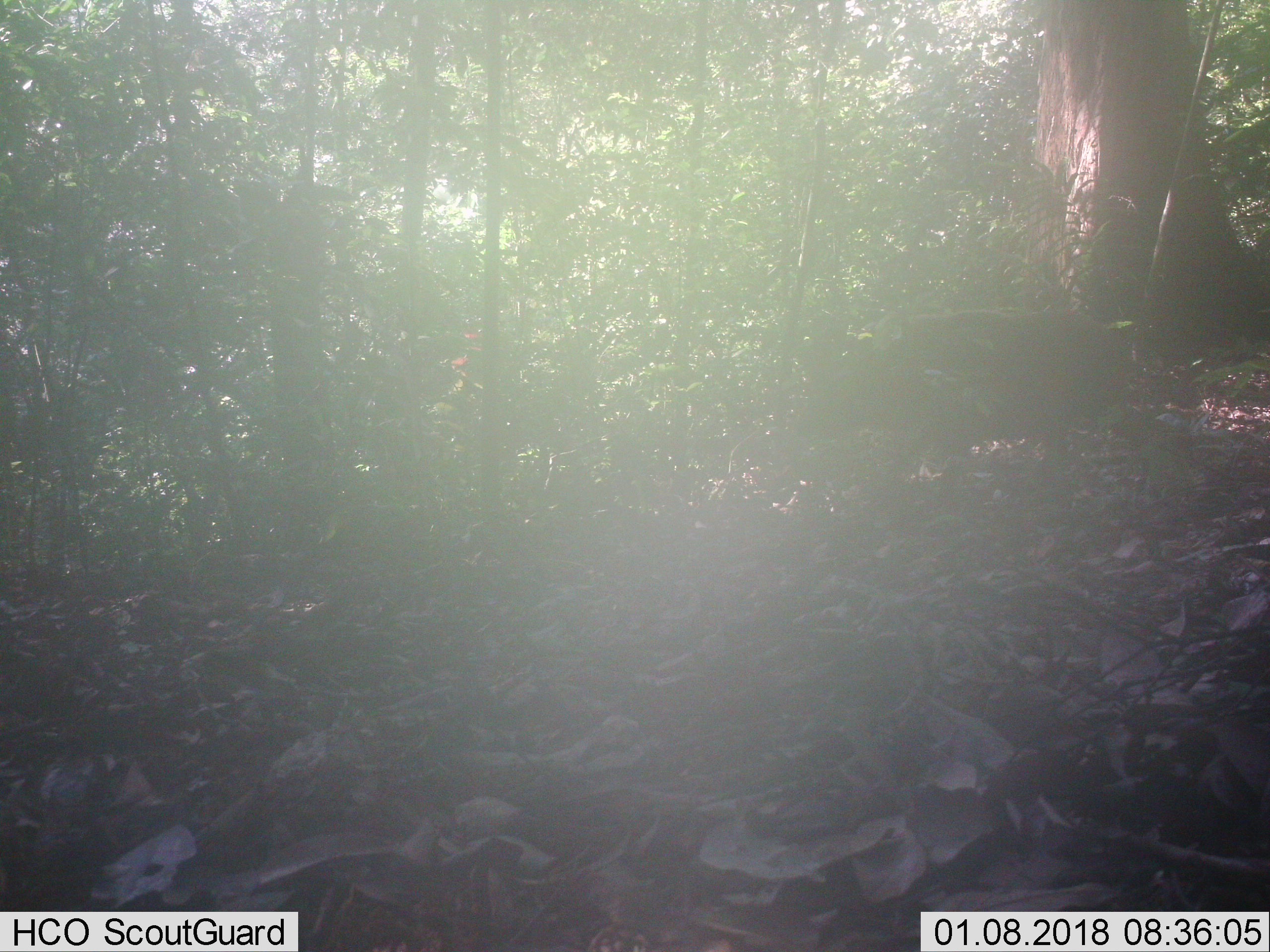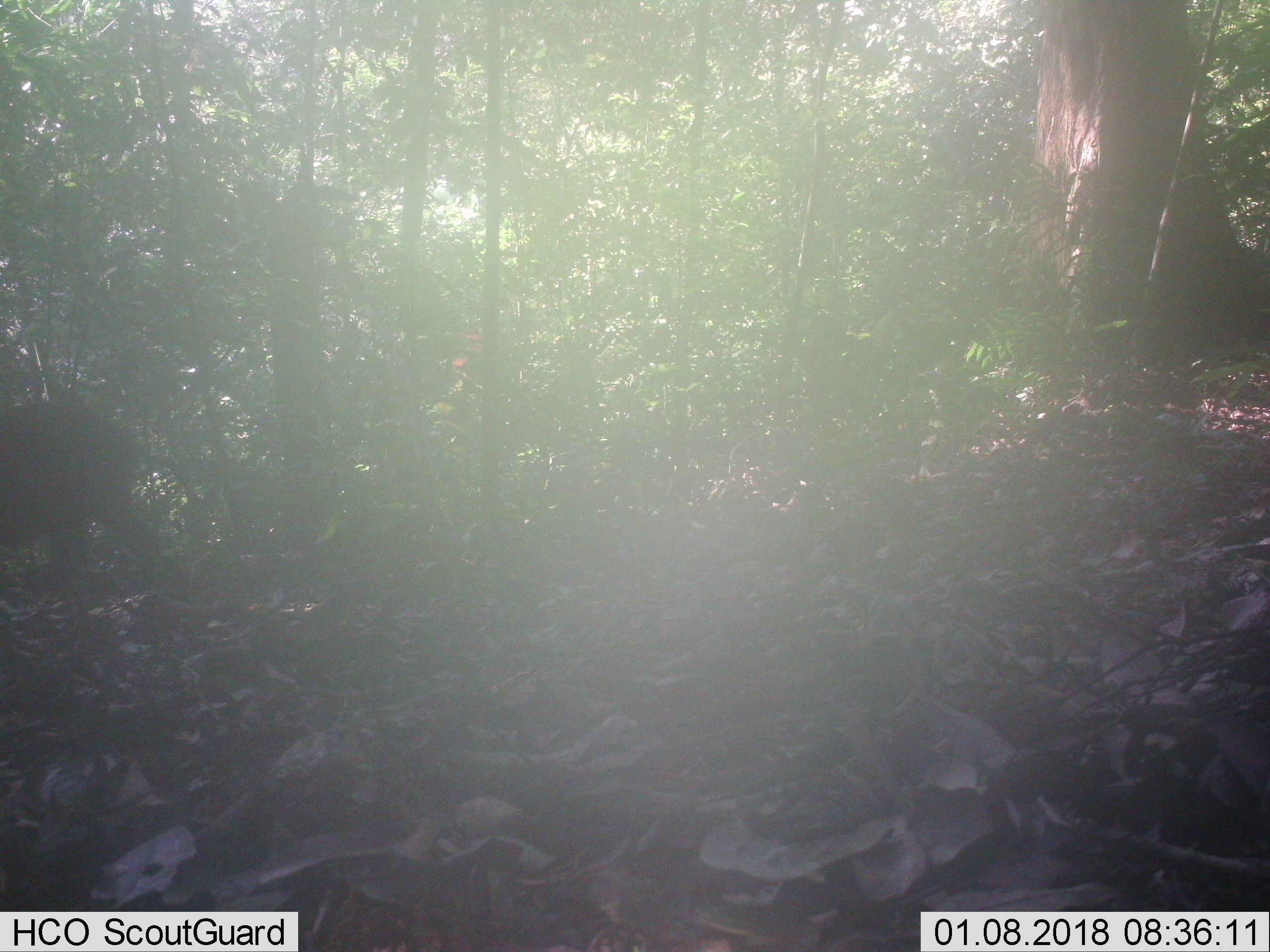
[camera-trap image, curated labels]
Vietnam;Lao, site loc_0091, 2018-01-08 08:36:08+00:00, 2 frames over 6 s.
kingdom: Animalia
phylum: Chordata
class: Mammalia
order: Artiodactyla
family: Suidae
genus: Sus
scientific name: Sus scrofa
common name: eurasian wild pig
Eurasian wild pig (Sus scrofa). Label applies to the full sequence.